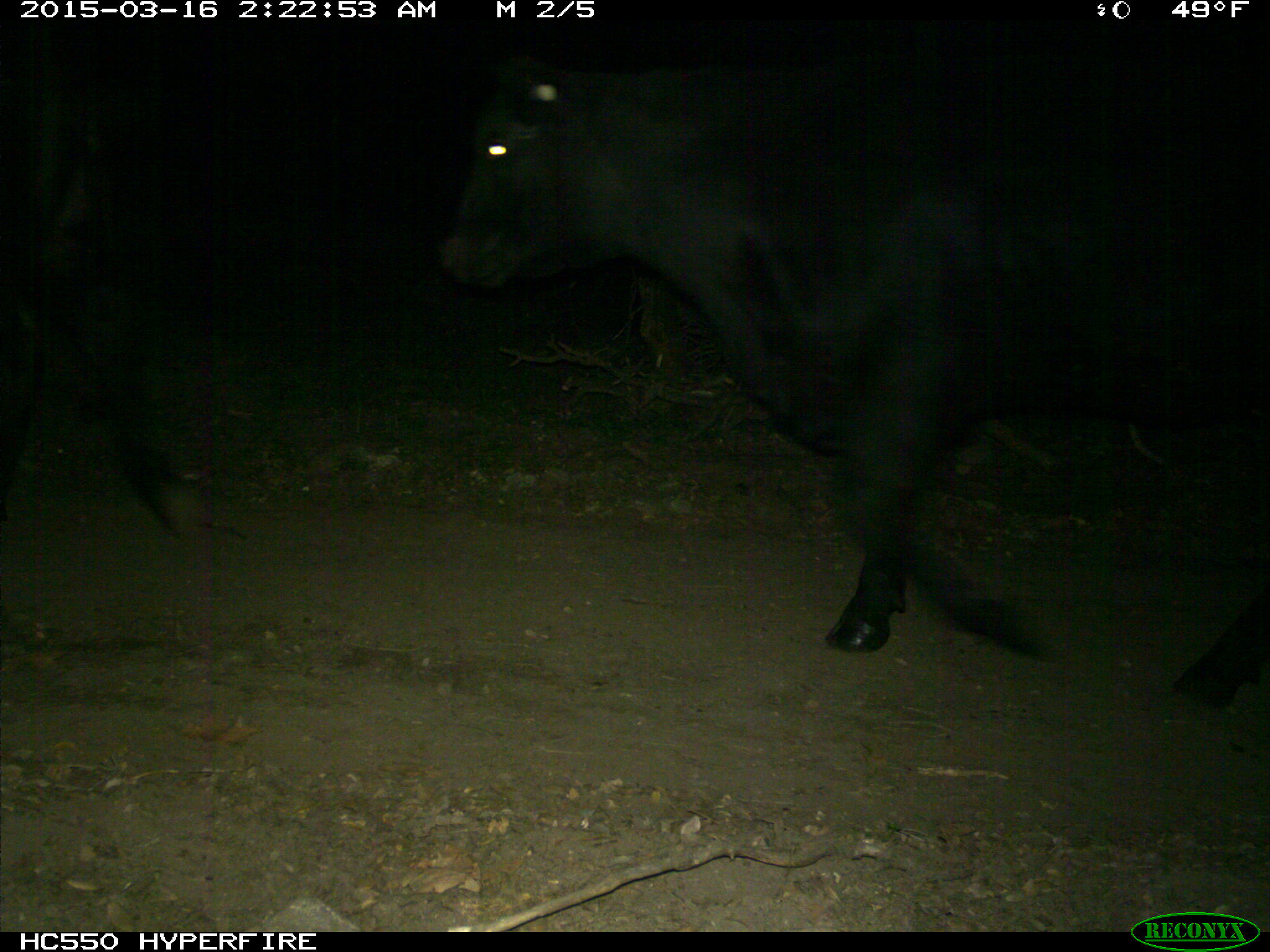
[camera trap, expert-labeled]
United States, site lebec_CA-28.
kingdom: Animalia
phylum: Chordata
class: Mammalia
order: Artiodactyla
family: Bovidae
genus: Bos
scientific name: Bos taurus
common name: domestic cow